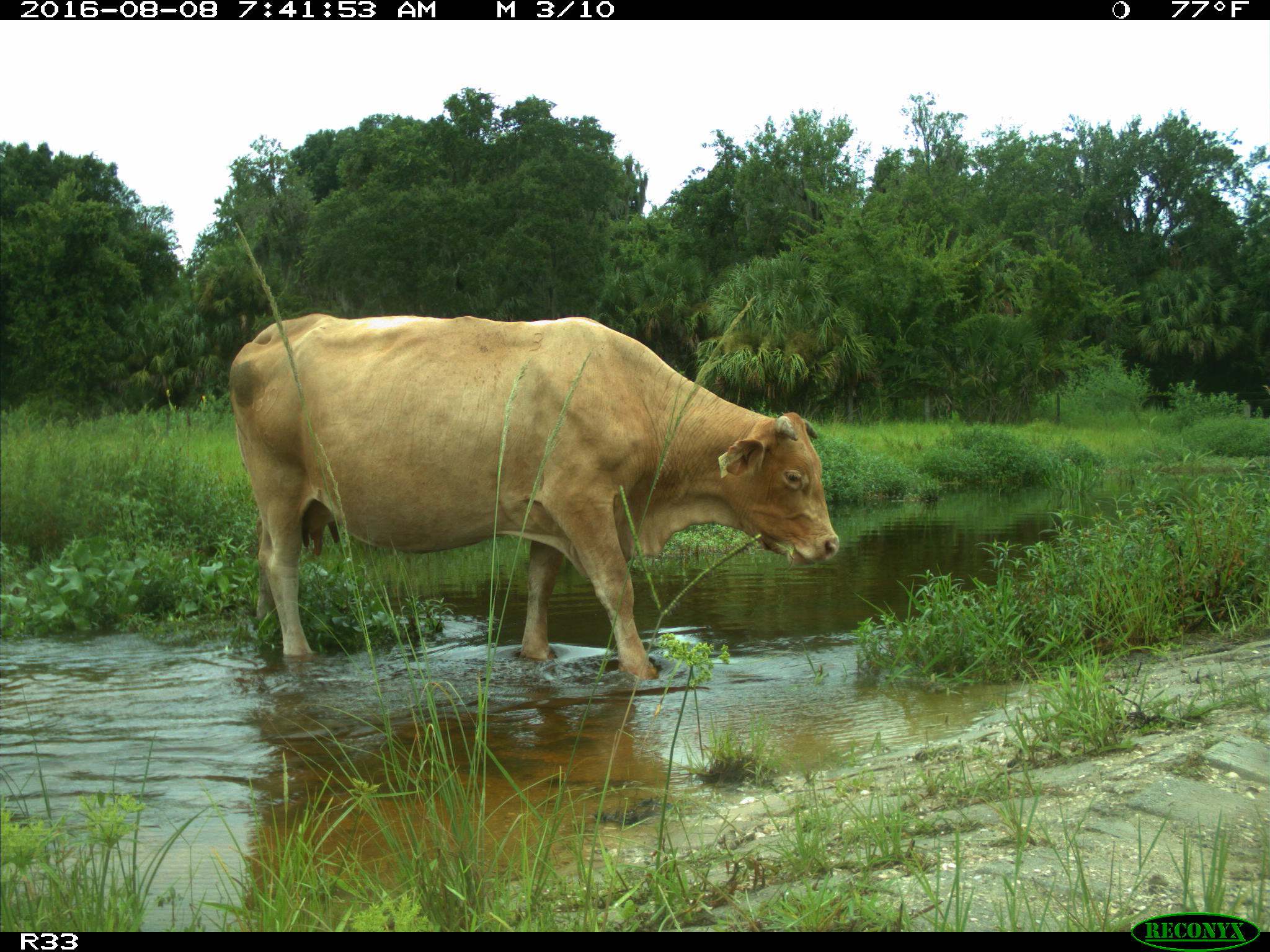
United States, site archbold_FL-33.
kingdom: Animalia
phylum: Chordata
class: Mammalia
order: Artiodactyla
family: Bovidae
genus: Bos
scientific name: Bos taurus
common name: domestic cow